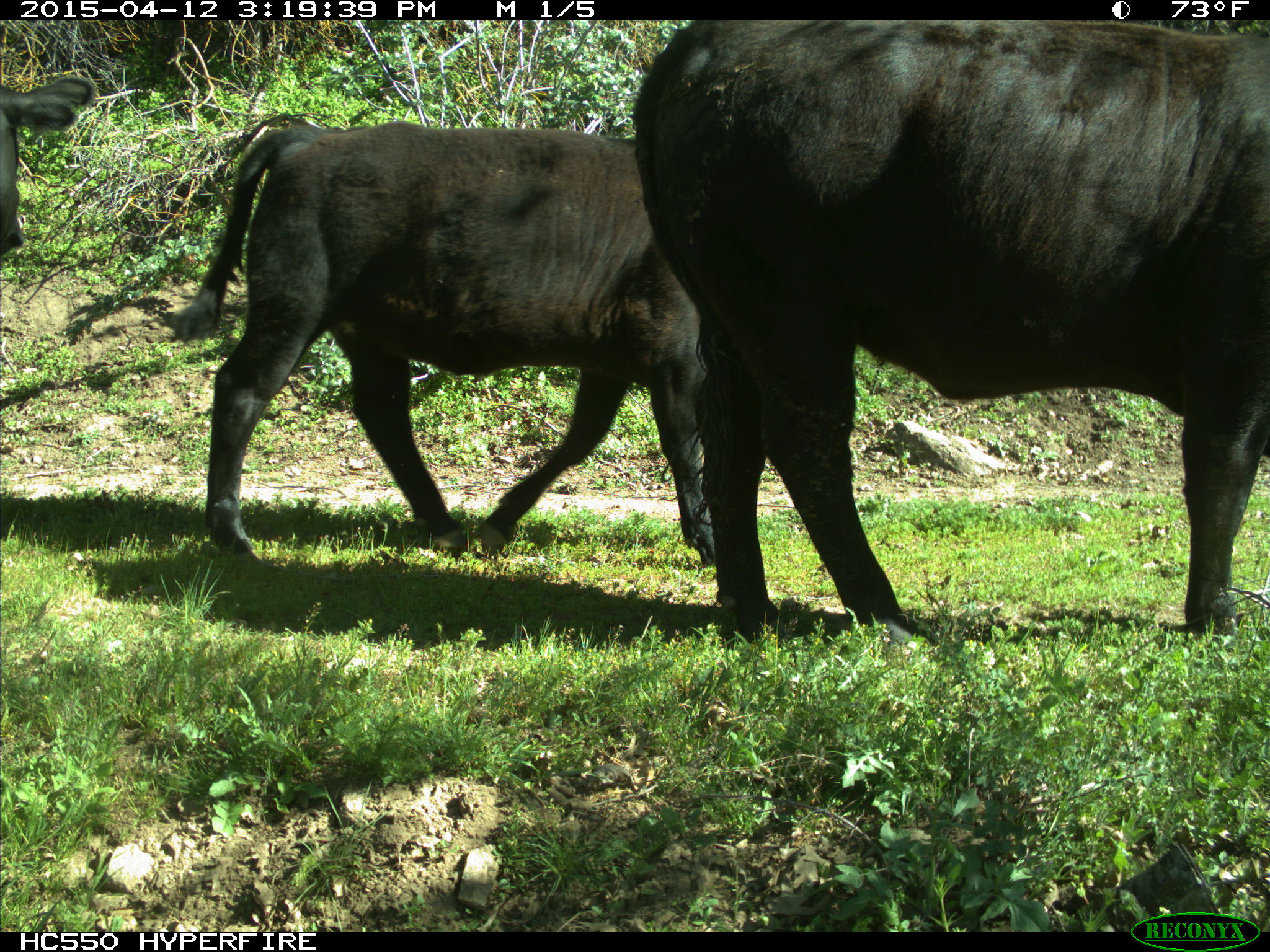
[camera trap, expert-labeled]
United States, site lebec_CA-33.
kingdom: Animalia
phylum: Chordata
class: Mammalia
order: Artiodactyla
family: Bovidae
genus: Bos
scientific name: Bos taurus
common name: domestic cow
Bos taurus (domestic cow).